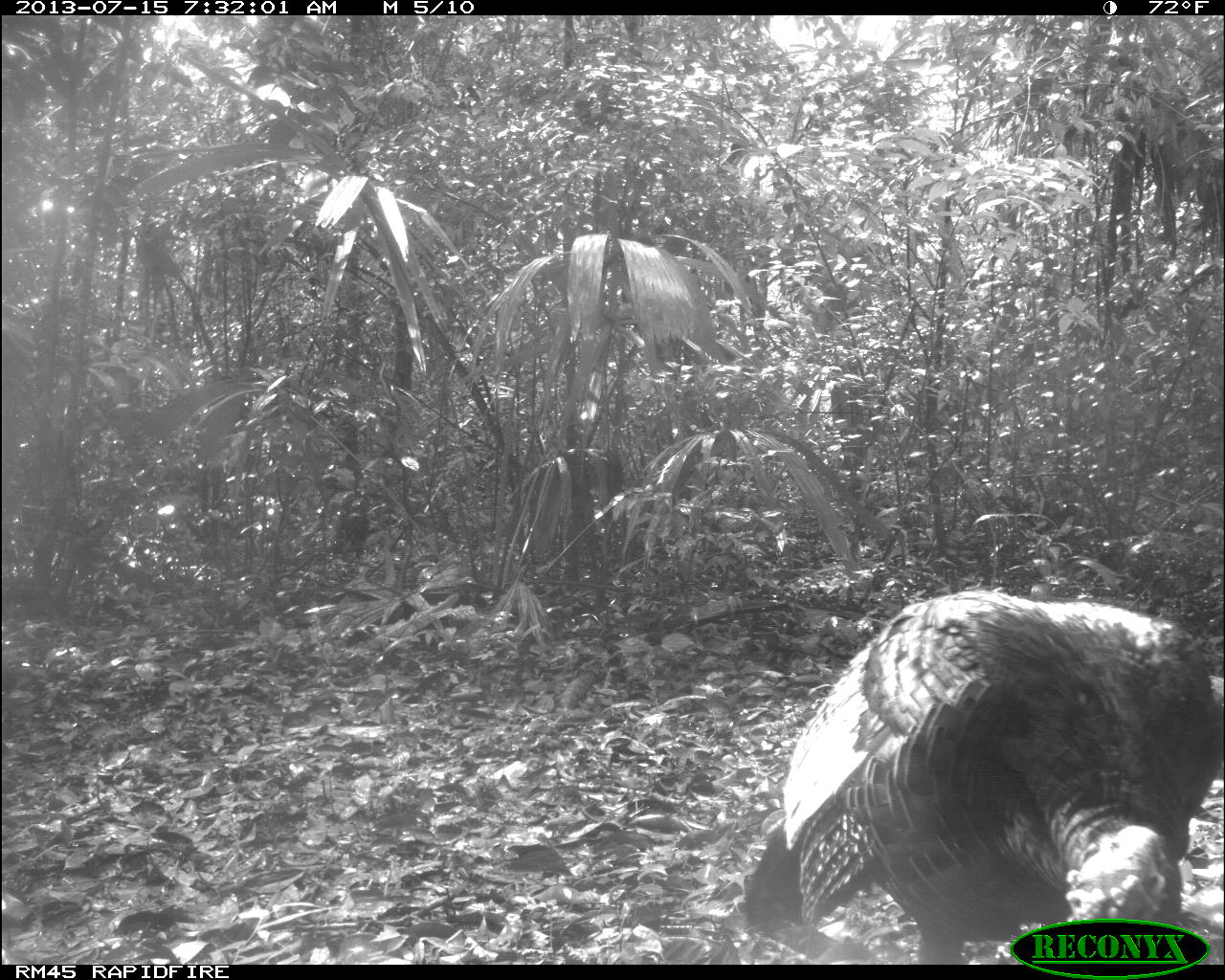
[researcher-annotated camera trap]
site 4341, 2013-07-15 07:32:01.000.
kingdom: Animalia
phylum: Chordata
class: Aves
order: Galliformes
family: Phasianidae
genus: Meleagris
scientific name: Meleagris ocellata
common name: ocellated turkey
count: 1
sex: male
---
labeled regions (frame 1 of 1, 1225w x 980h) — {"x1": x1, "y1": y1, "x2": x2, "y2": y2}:
meleagris ocellata: {"x1": 740, "y1": 587, "x2": 1221, "y2": 964}